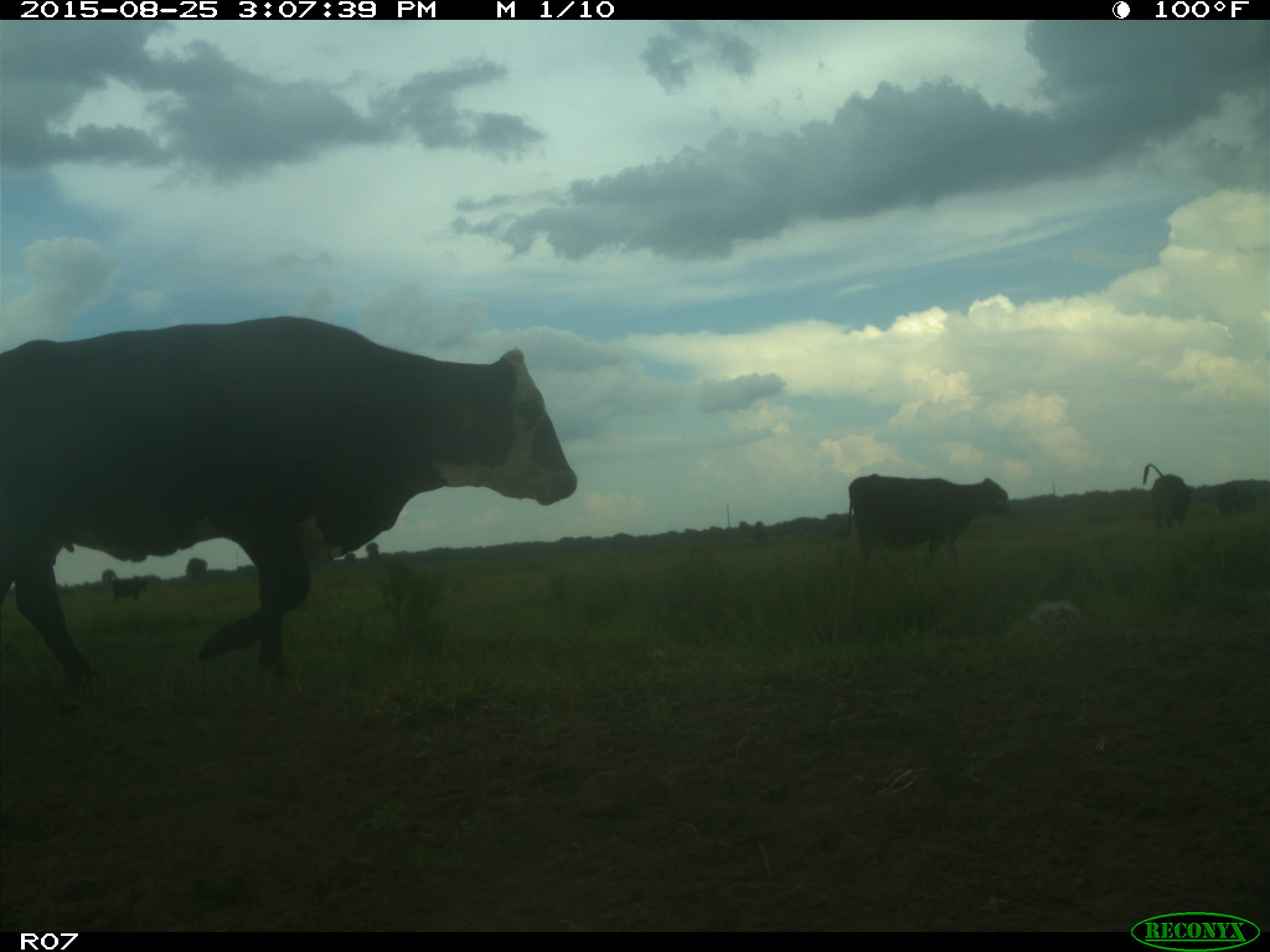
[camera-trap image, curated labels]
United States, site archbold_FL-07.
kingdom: Animalia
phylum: Chordata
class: Mammalia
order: Artiodactyla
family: Bovidae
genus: Bos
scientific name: Bos taurus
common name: domestic cow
Bos taurus (domestic cow).